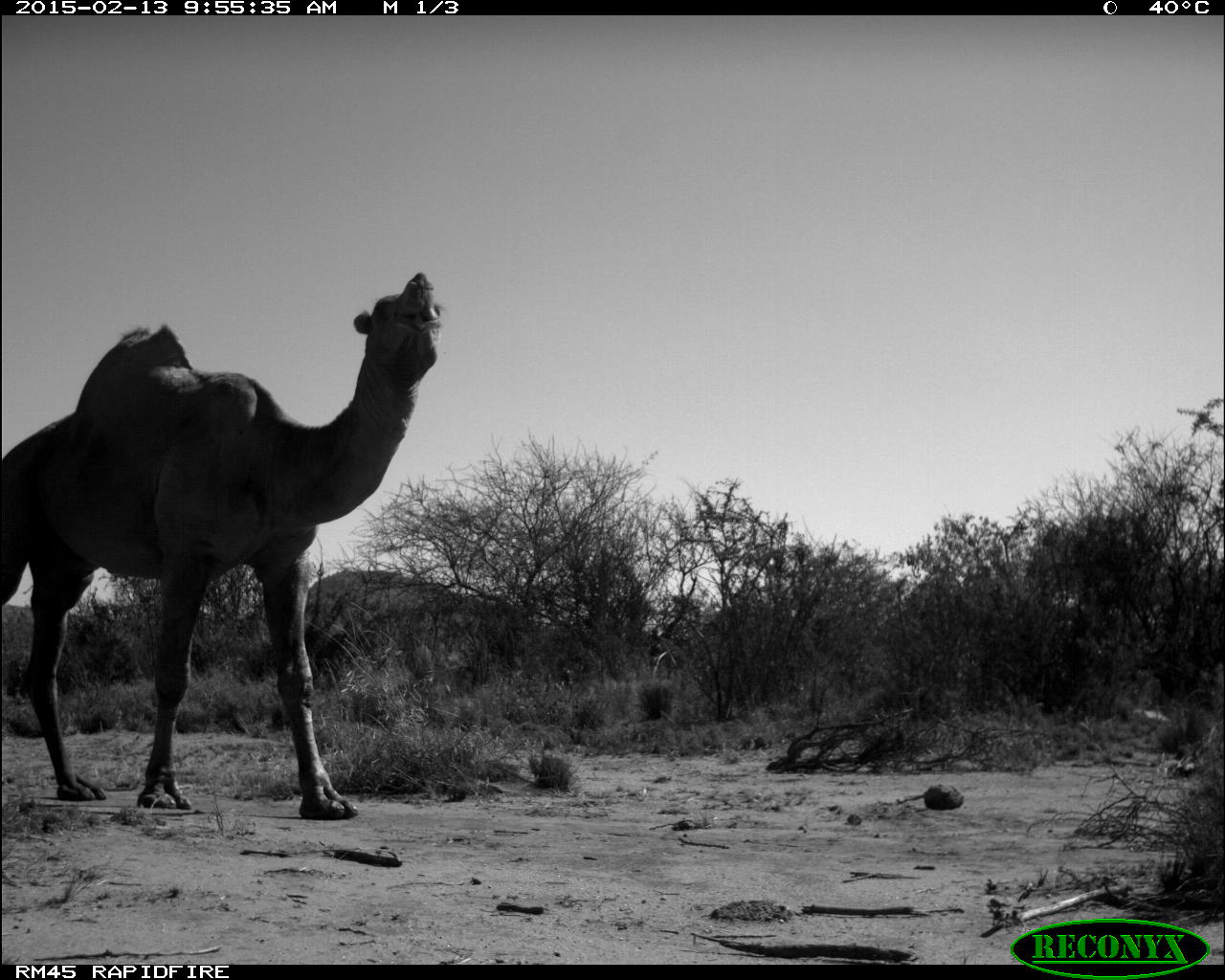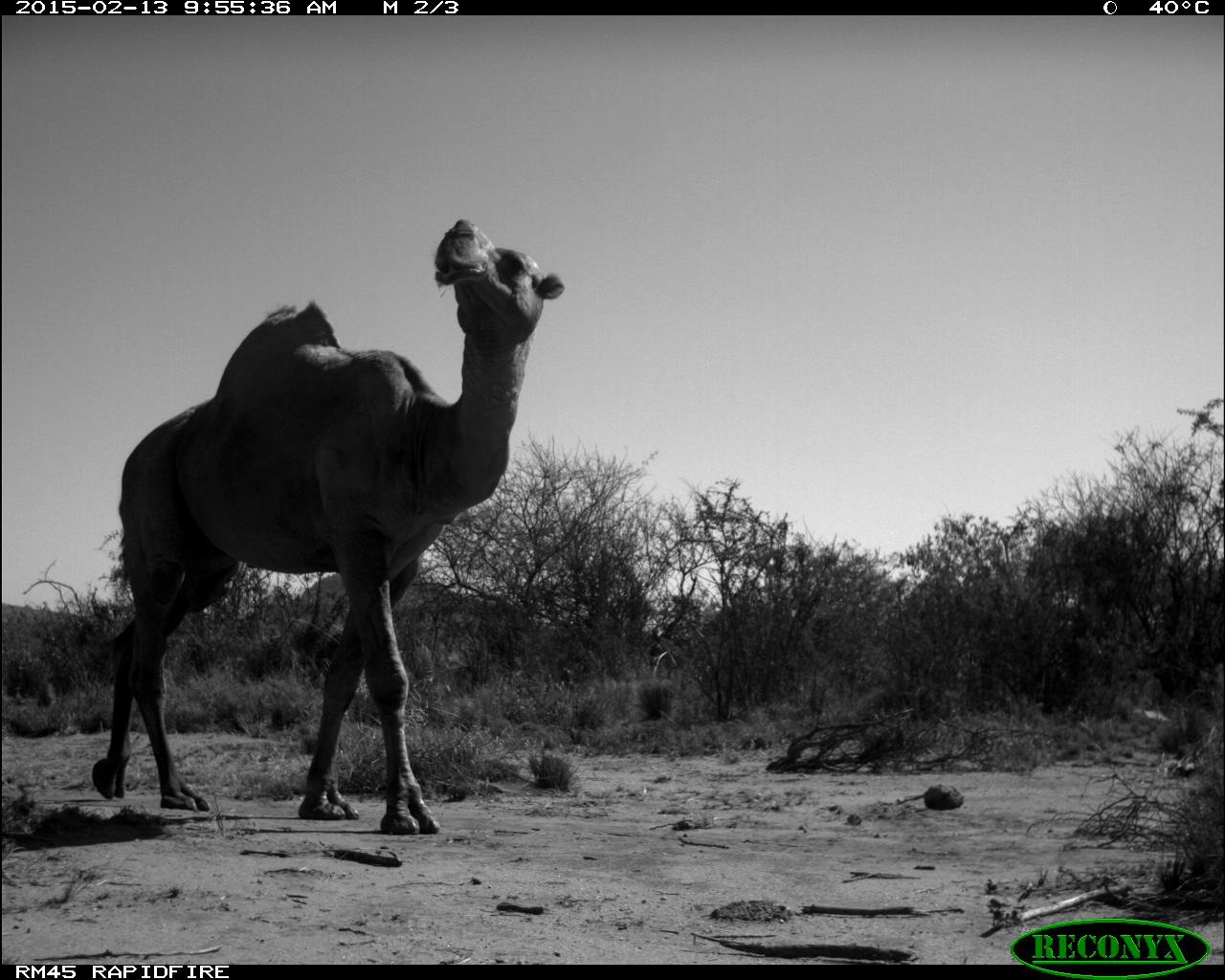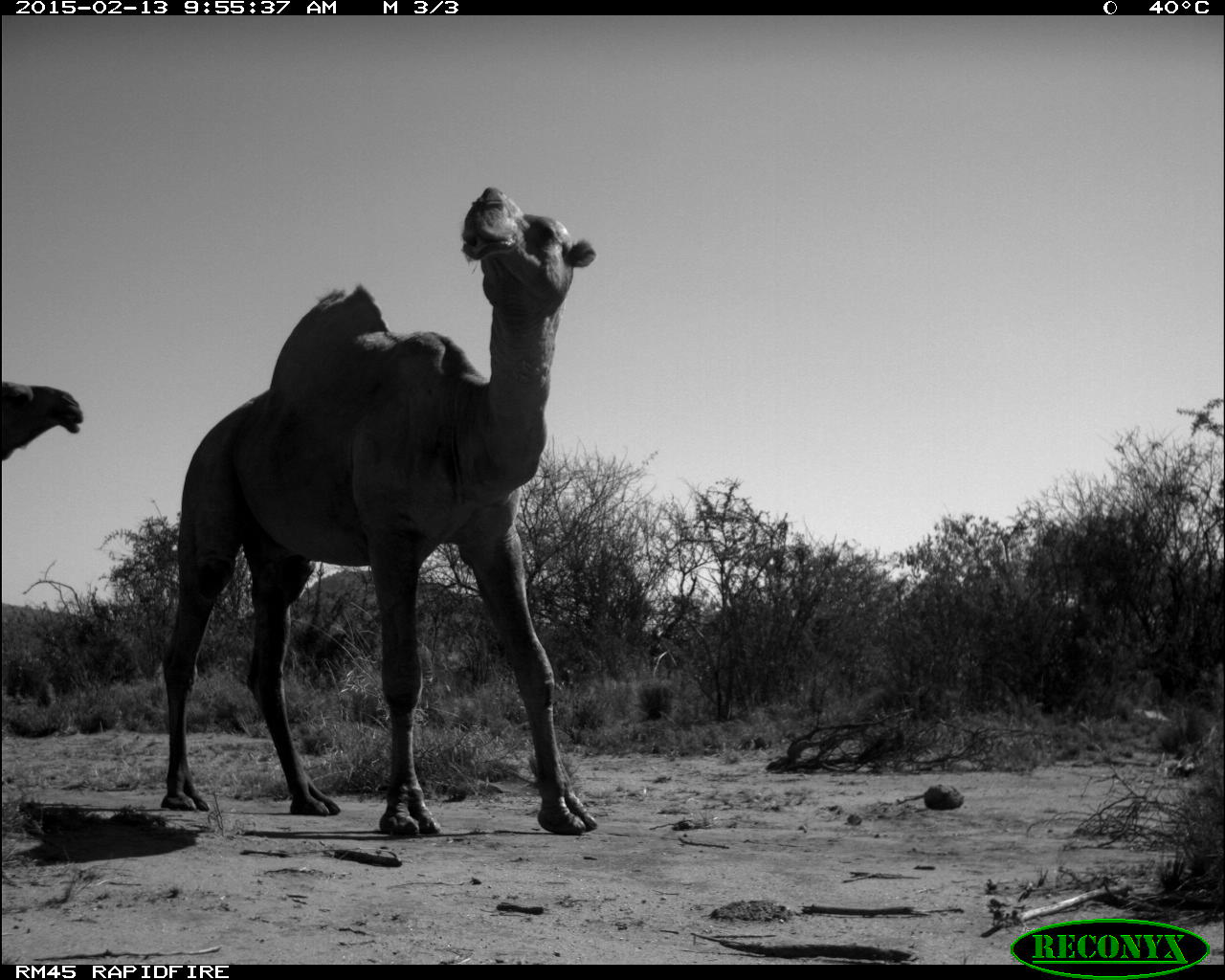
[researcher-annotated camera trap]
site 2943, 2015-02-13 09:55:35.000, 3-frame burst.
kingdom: Animalia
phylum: Chordata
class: Mammalia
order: Artiodactyla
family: Camelidae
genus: Camelus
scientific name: Camelus dromedarius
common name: dromedary camel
Camelus dromedarius (dromedary camel), count 10.